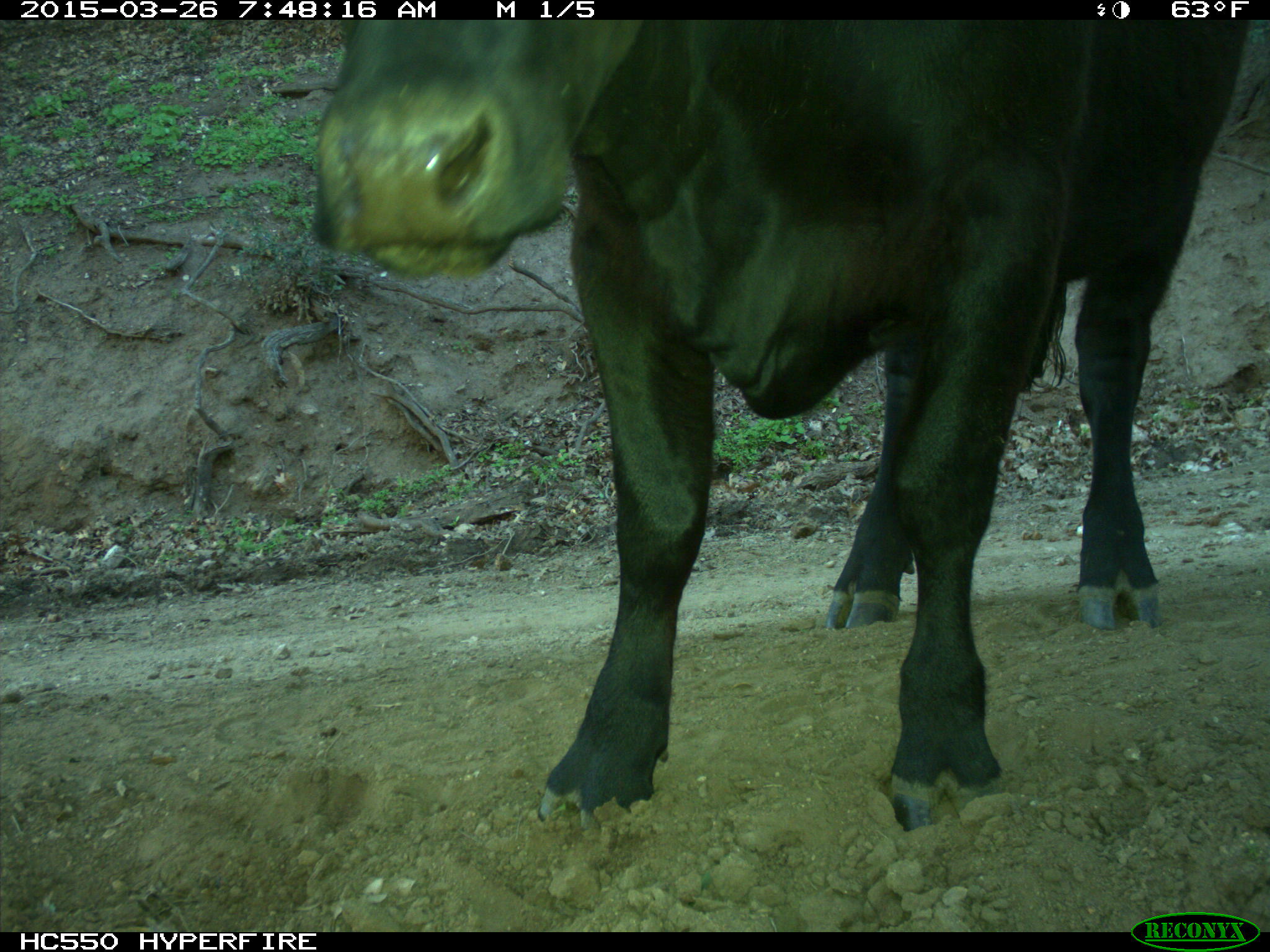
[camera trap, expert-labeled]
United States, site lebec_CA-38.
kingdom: Animalia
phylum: Chordata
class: Mammalia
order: Artiodactyla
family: Bovidae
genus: Bos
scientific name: Bos taurus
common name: domestic cow